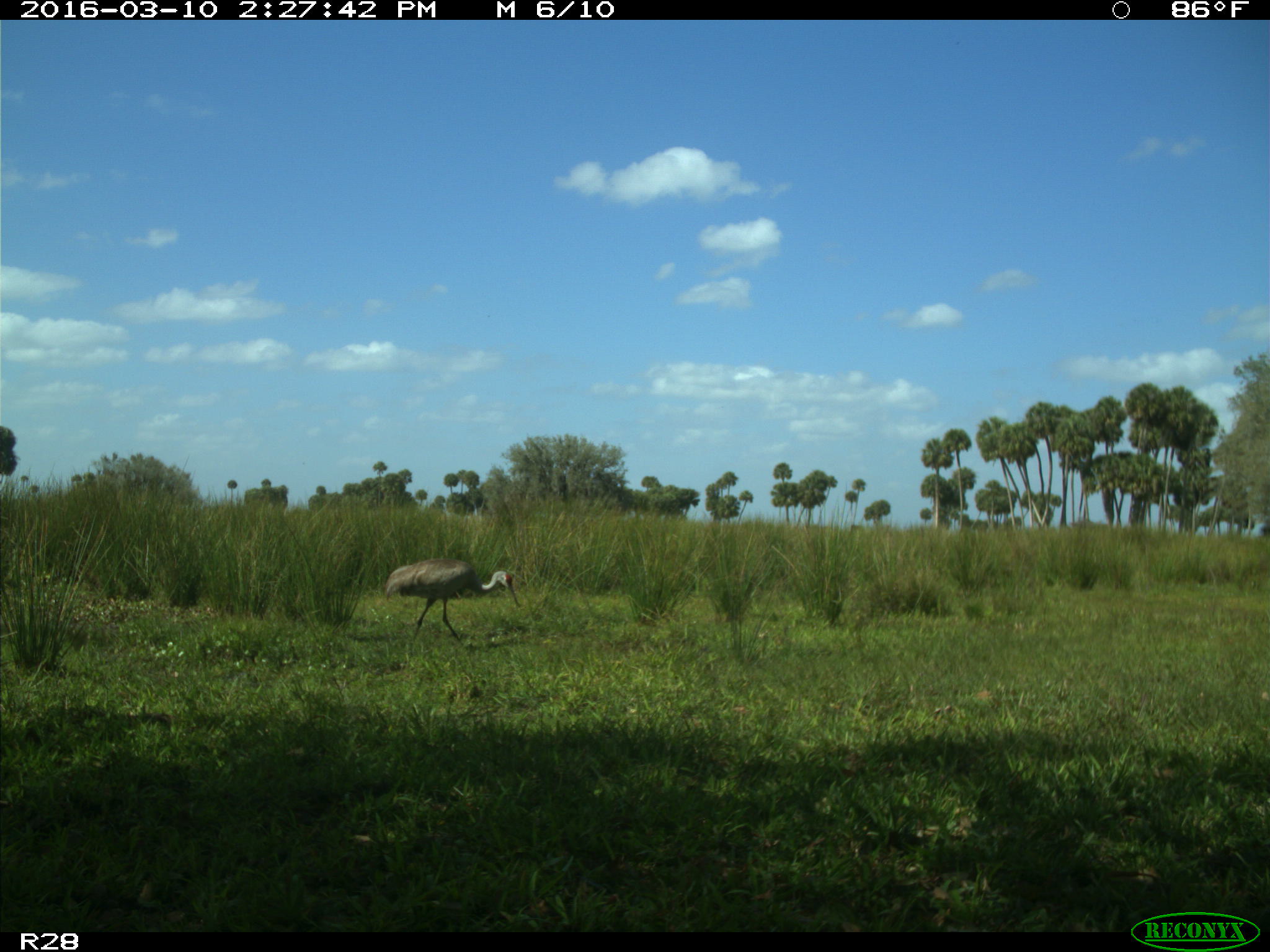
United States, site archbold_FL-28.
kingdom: Animalia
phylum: Chordata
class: Aves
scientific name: Aves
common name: birds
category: unidentified bird